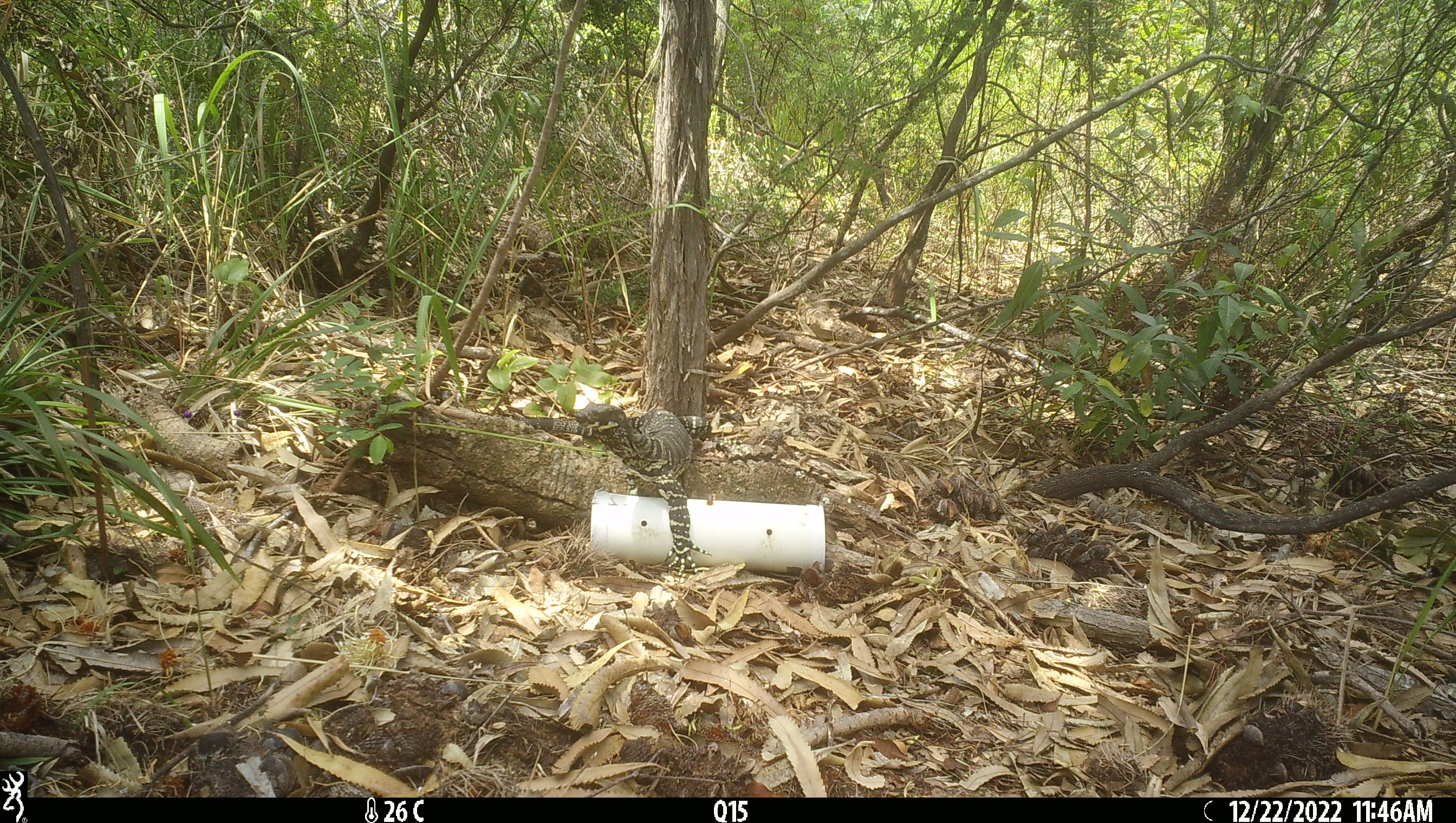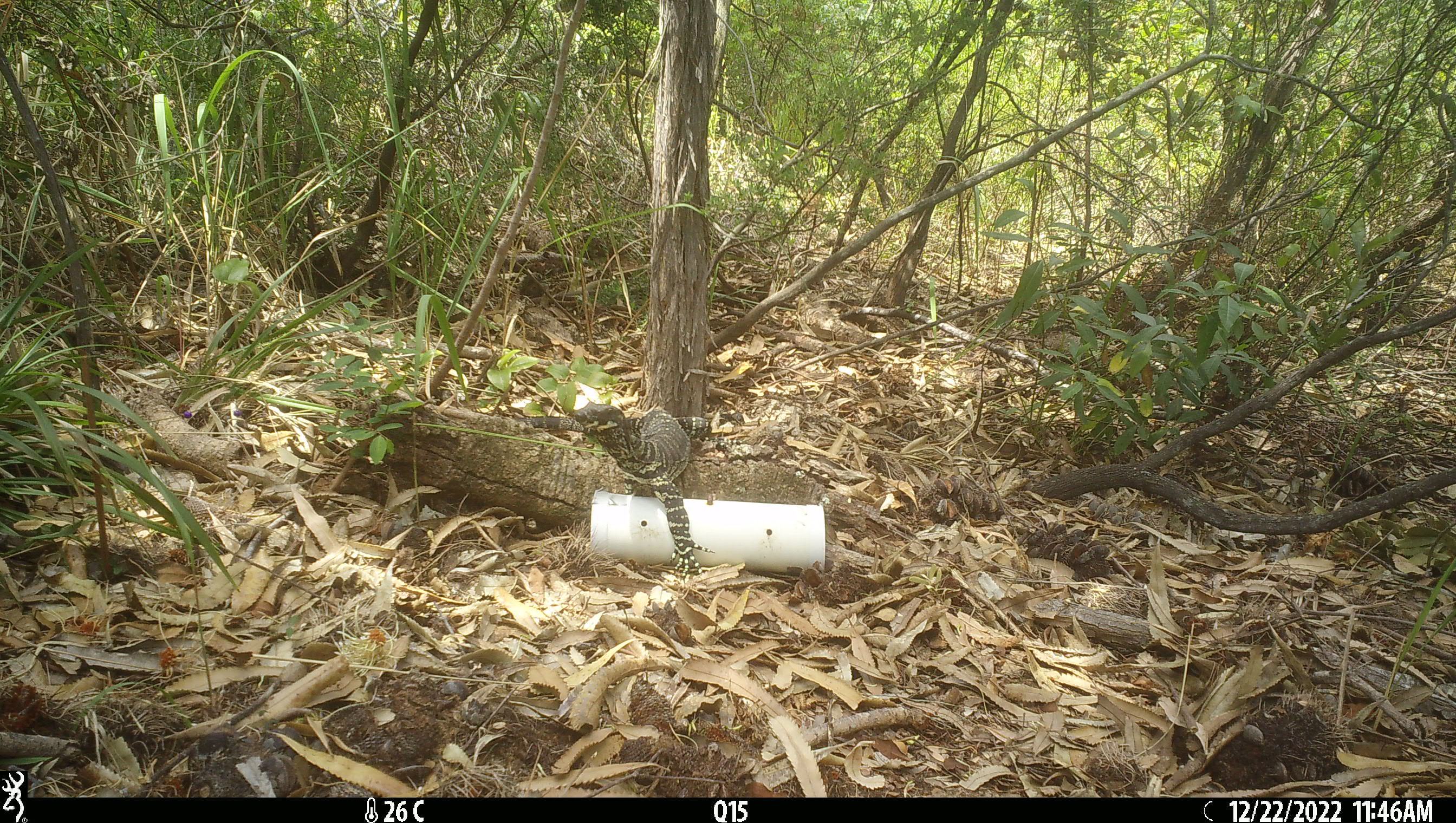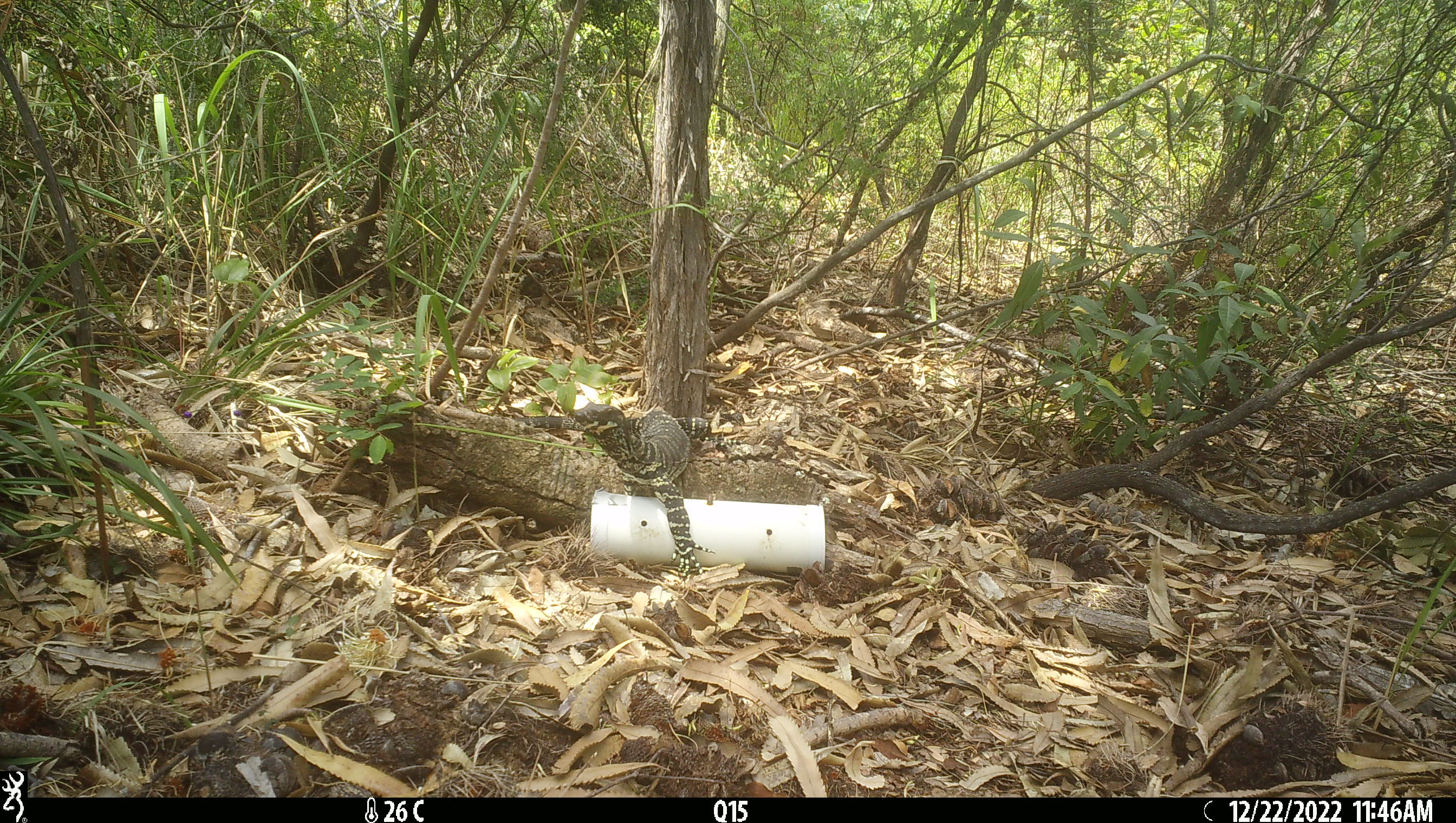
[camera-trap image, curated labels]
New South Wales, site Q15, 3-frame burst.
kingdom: Animalia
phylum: Chordata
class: Reptilia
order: Squamata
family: Varanidae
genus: Varanus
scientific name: Varanus varius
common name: lace monitor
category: goanna